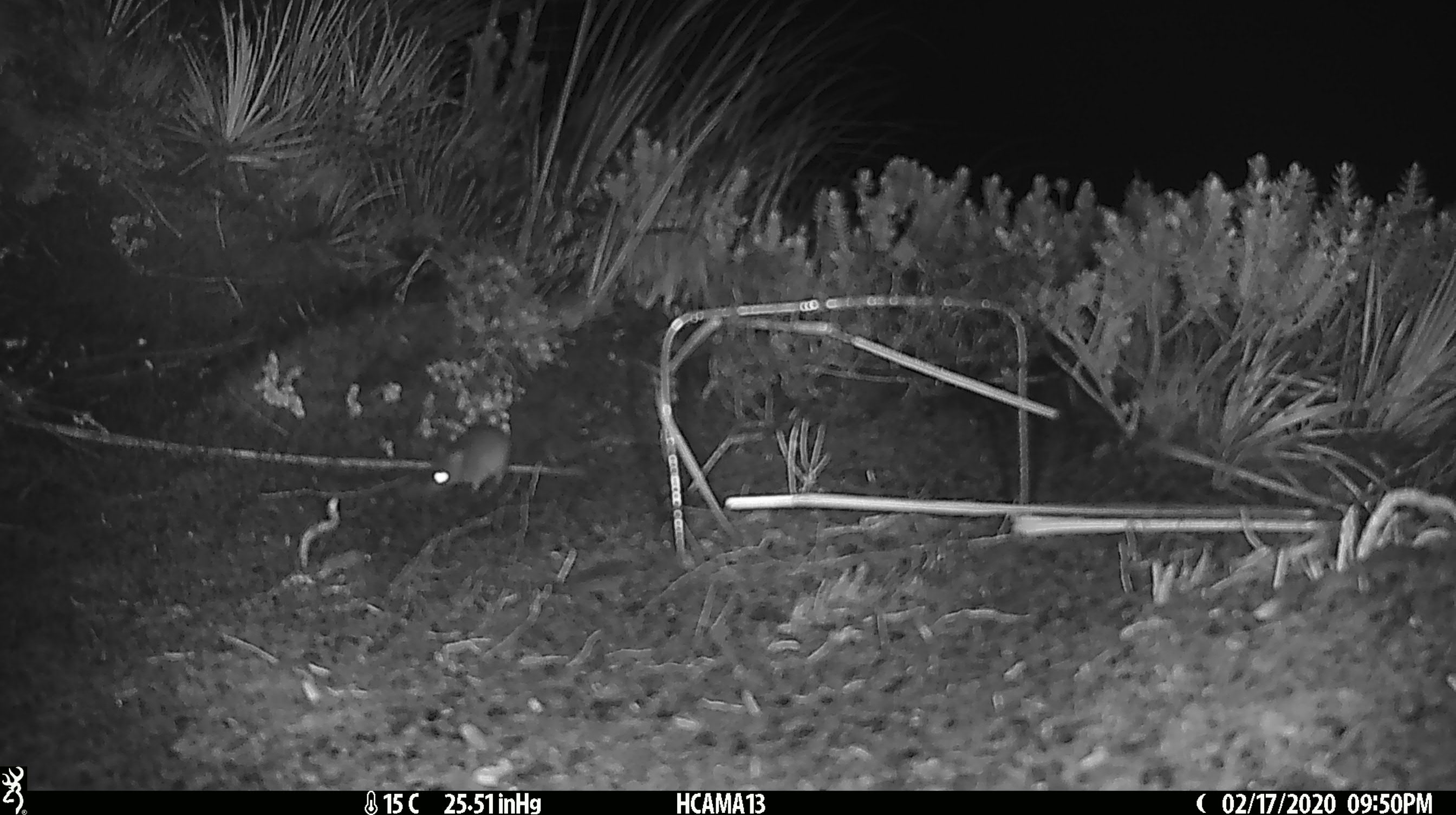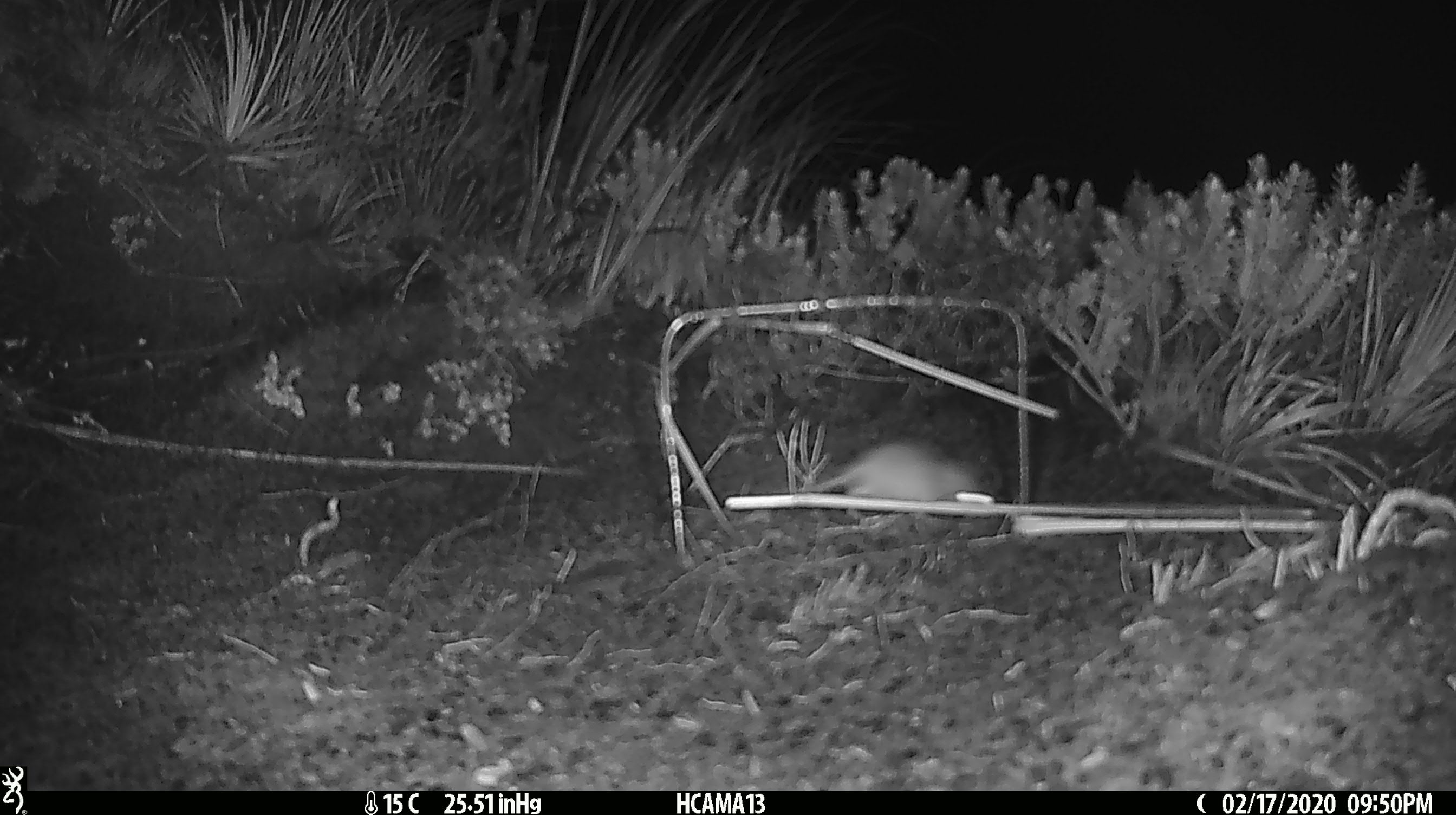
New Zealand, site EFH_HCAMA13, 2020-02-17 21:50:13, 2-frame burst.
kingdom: Animalia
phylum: Chordata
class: Mammalia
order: Rodentia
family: Muridae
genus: Mus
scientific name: Mus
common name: mouse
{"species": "mouse (Mus)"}